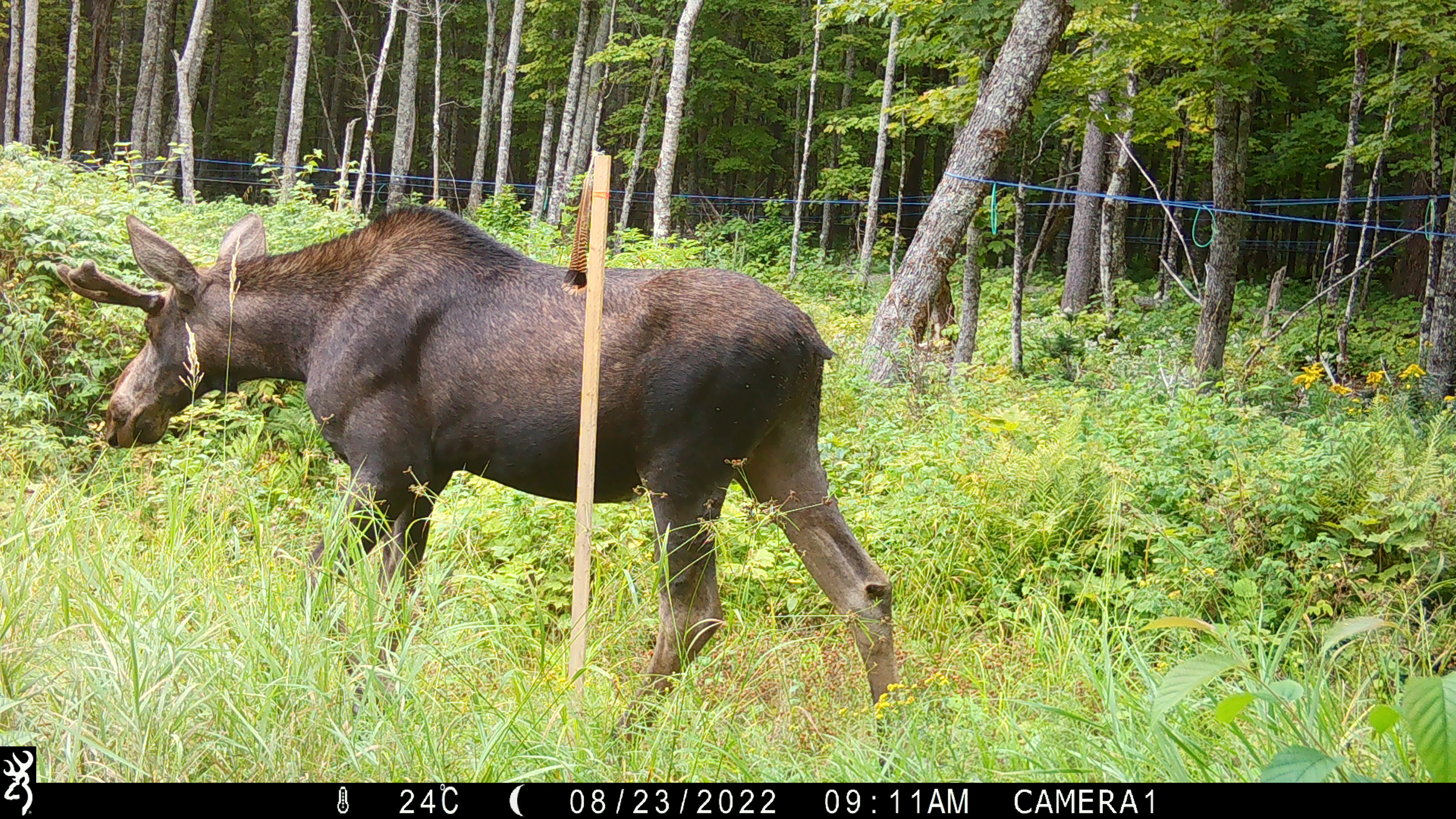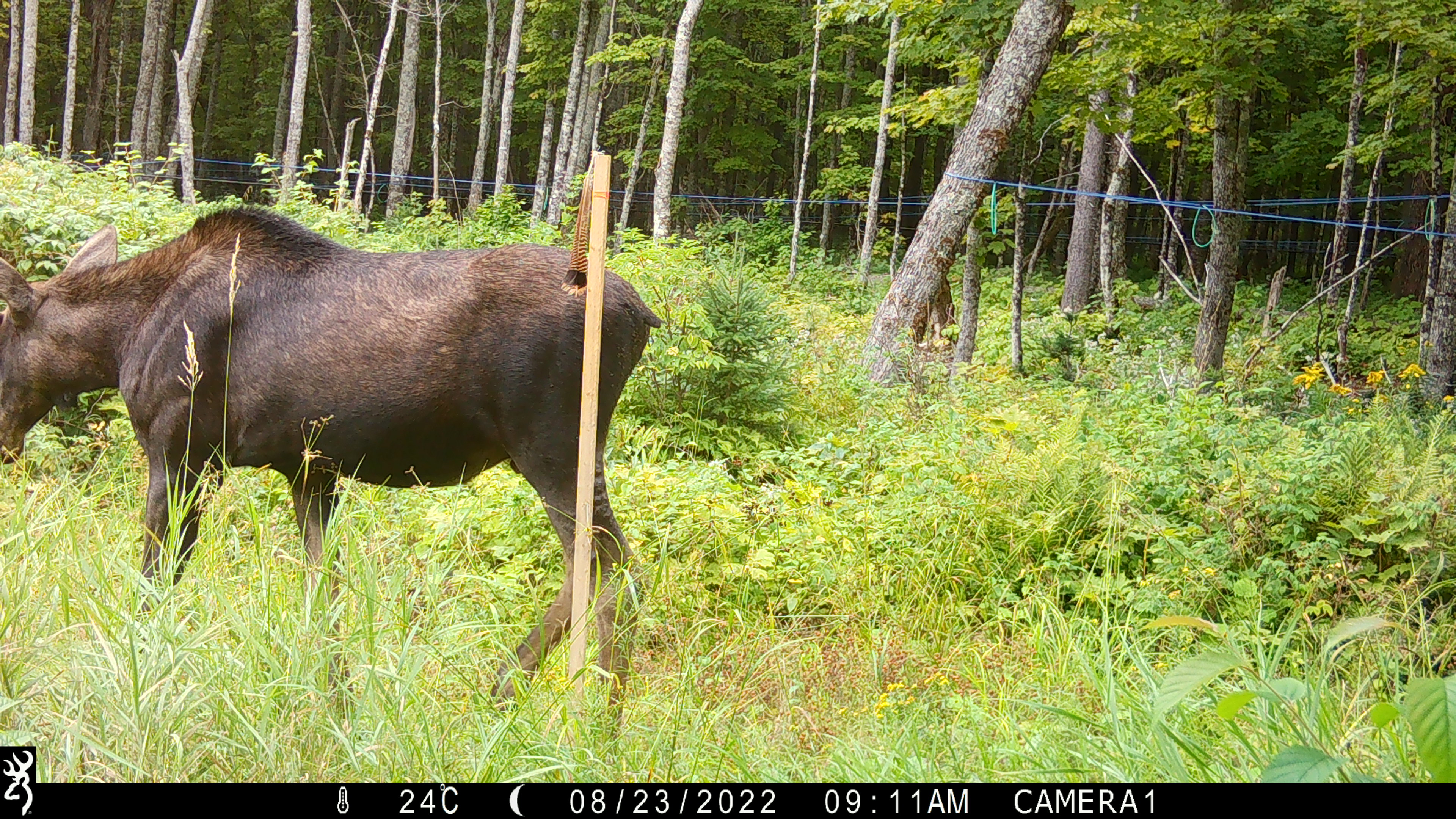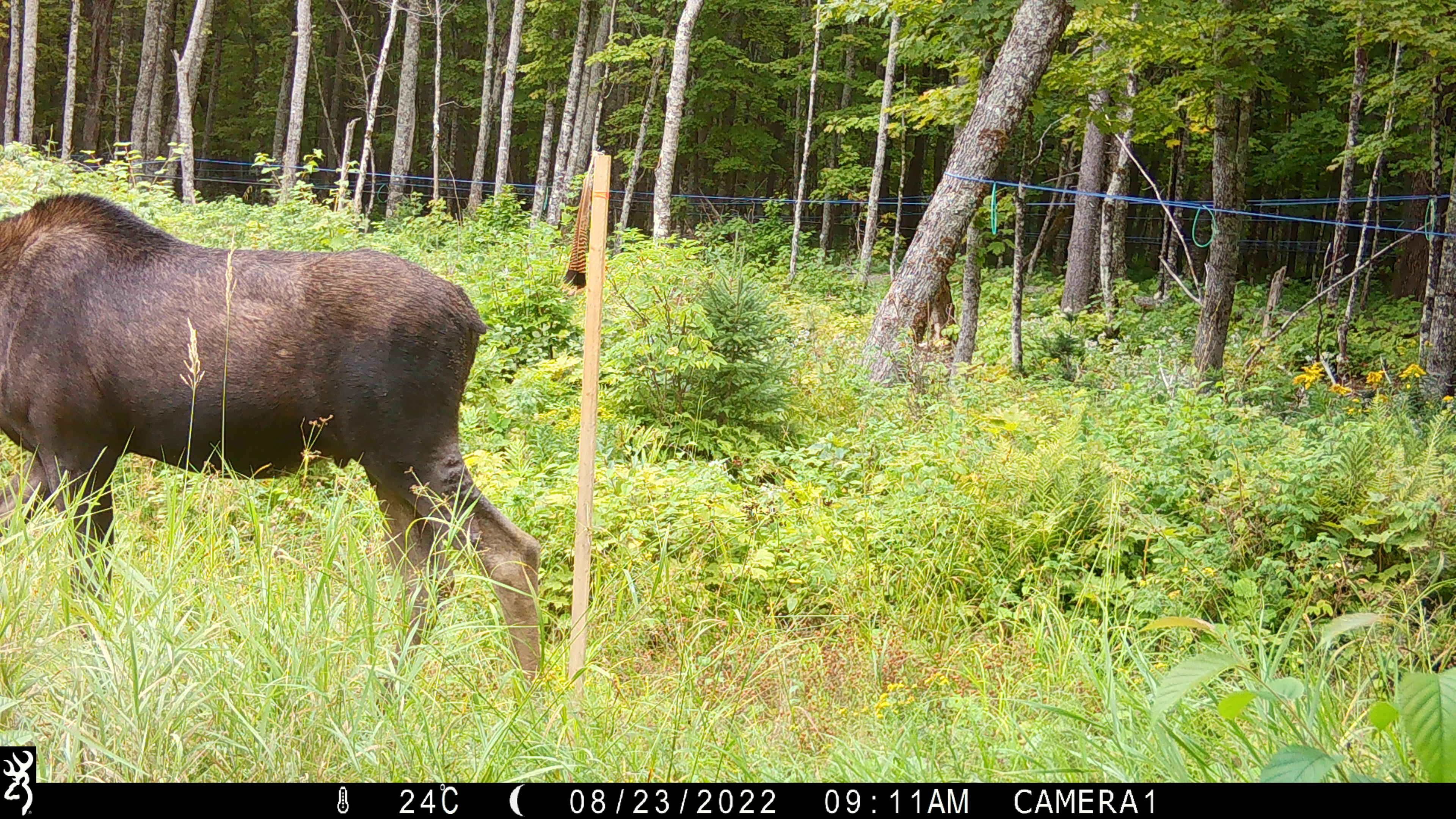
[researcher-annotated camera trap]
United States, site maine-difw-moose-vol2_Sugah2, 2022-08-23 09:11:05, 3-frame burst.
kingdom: Animalia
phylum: Chordata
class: Mammalia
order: Artiodactyla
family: Cervidae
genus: Alces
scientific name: Alces alces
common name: moose